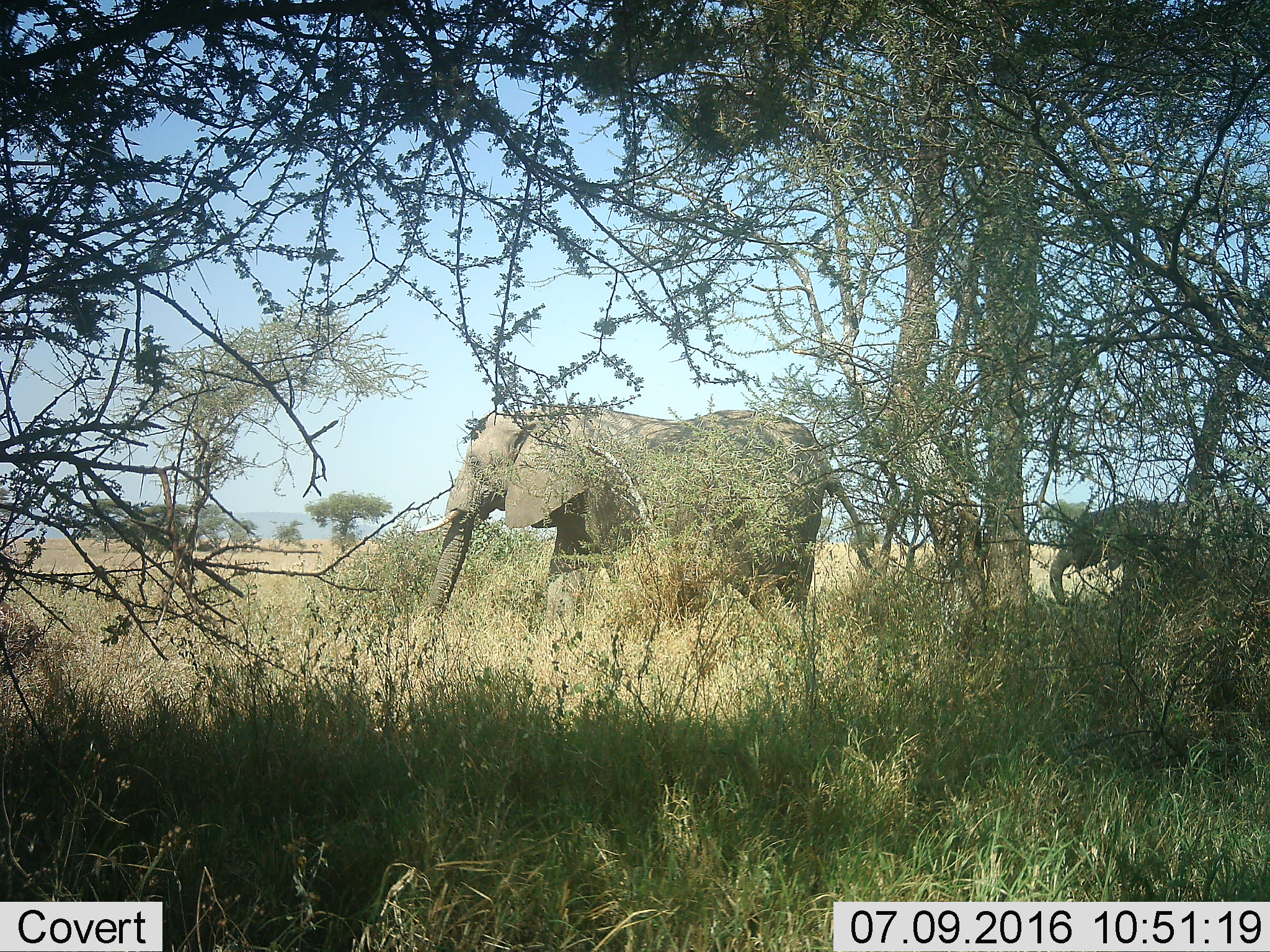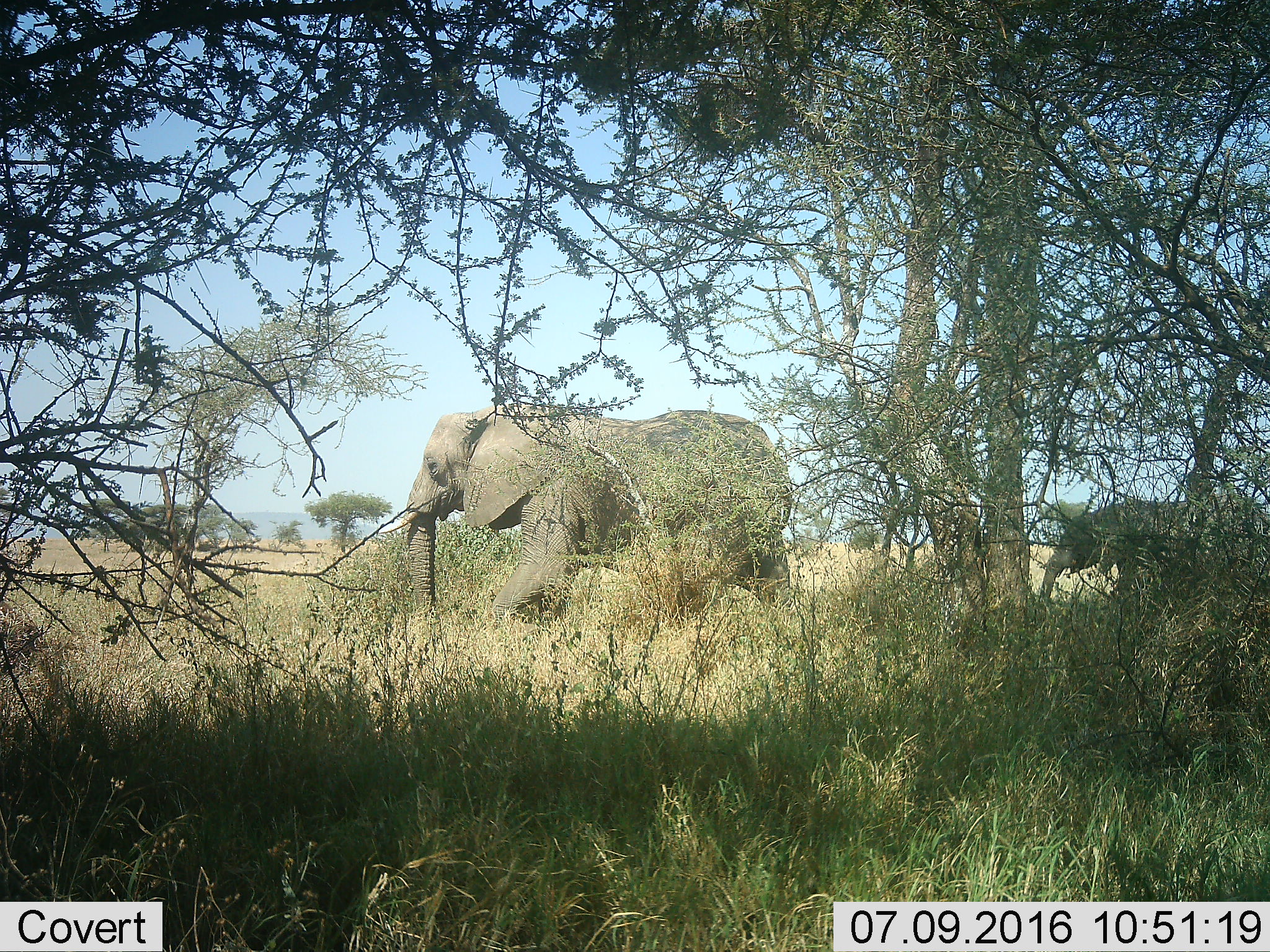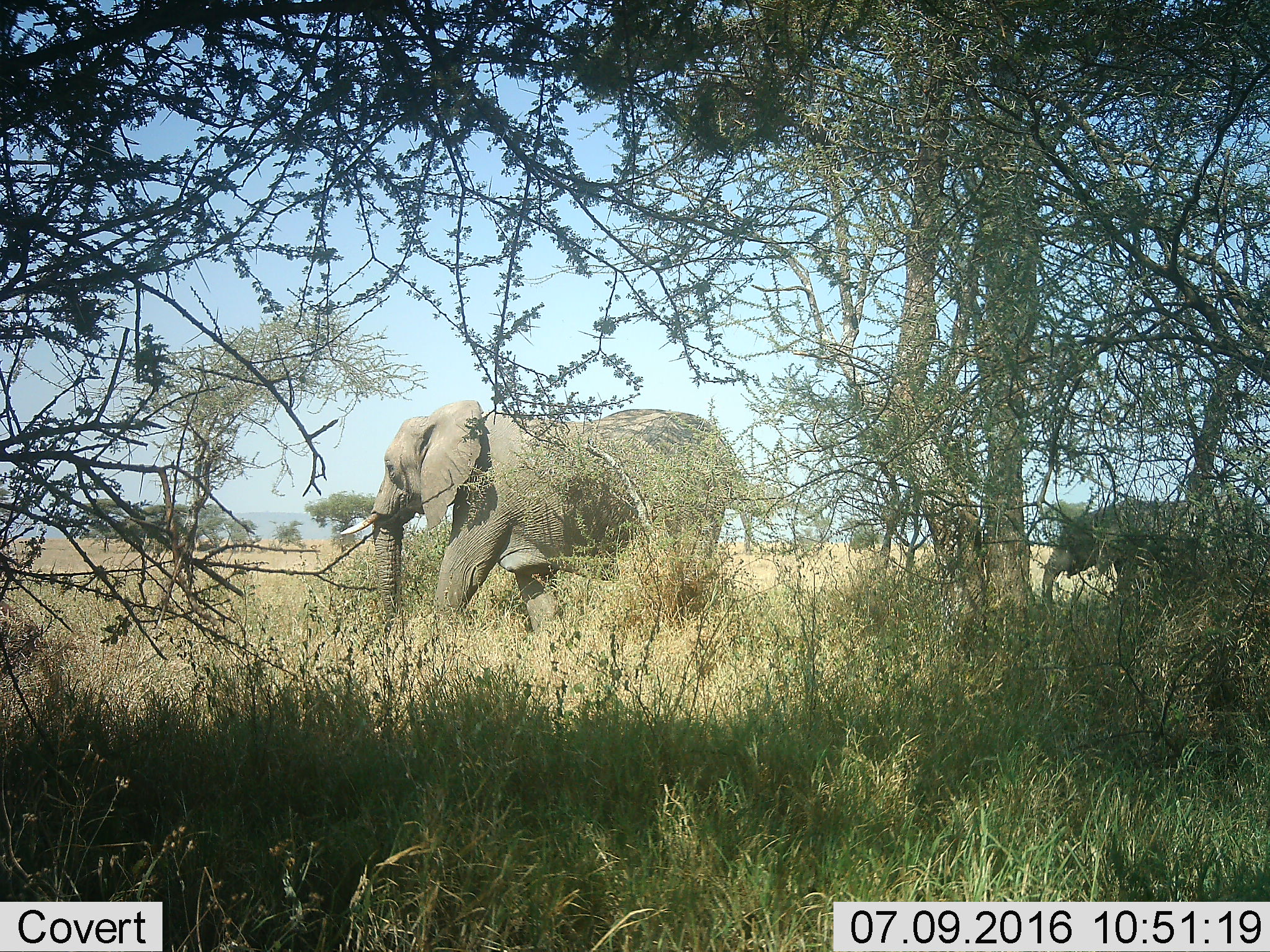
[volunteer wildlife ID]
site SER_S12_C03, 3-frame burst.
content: unidentified animal